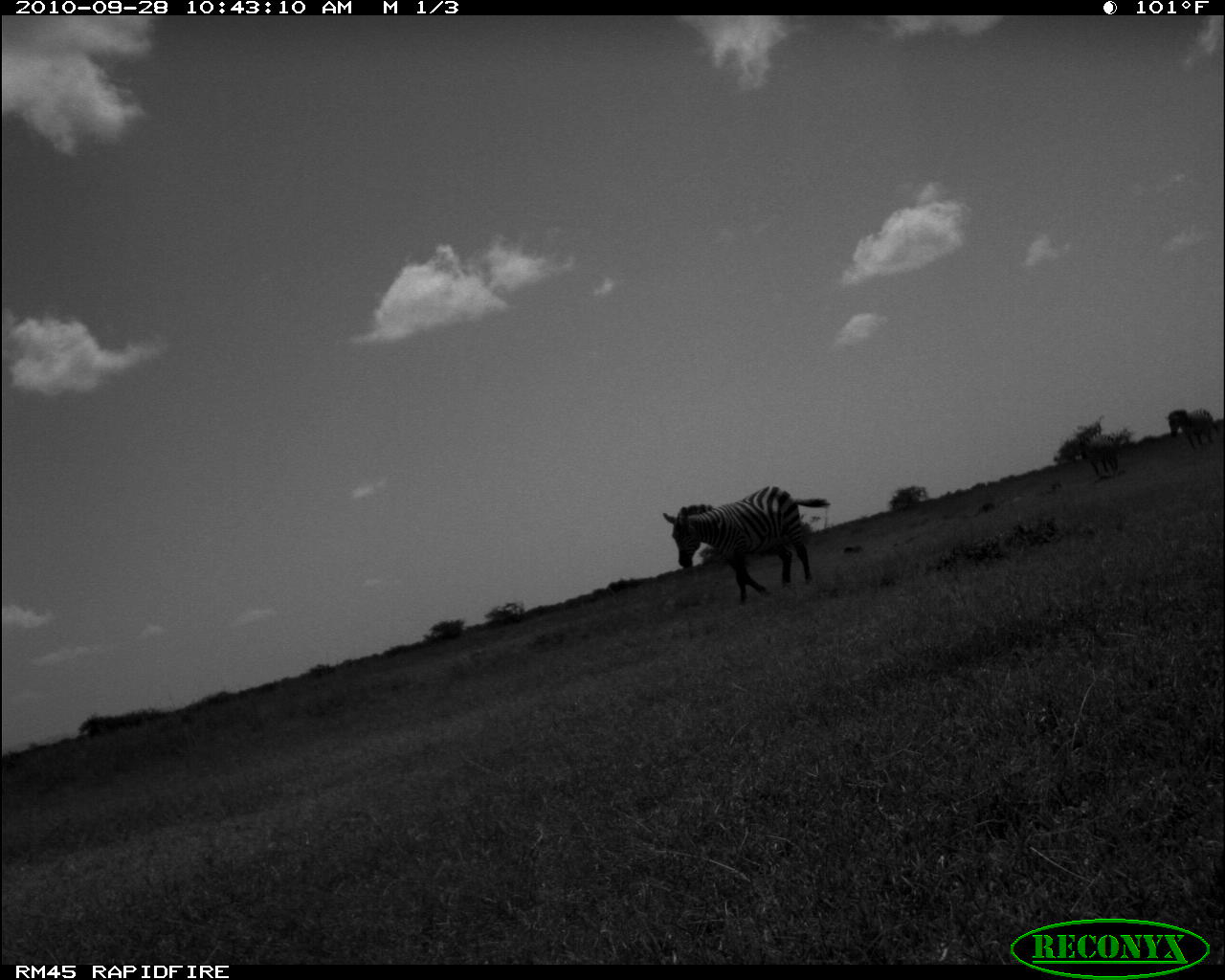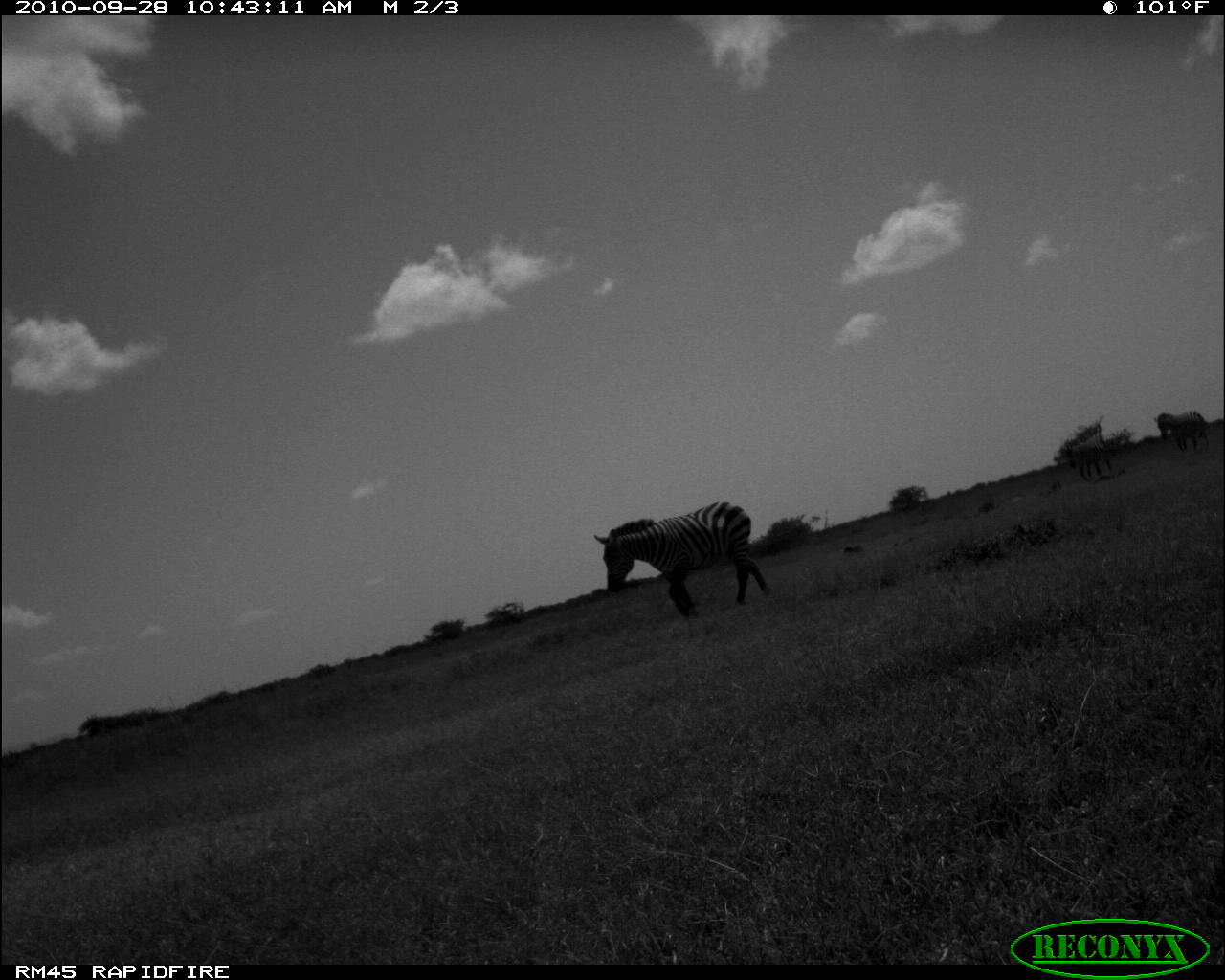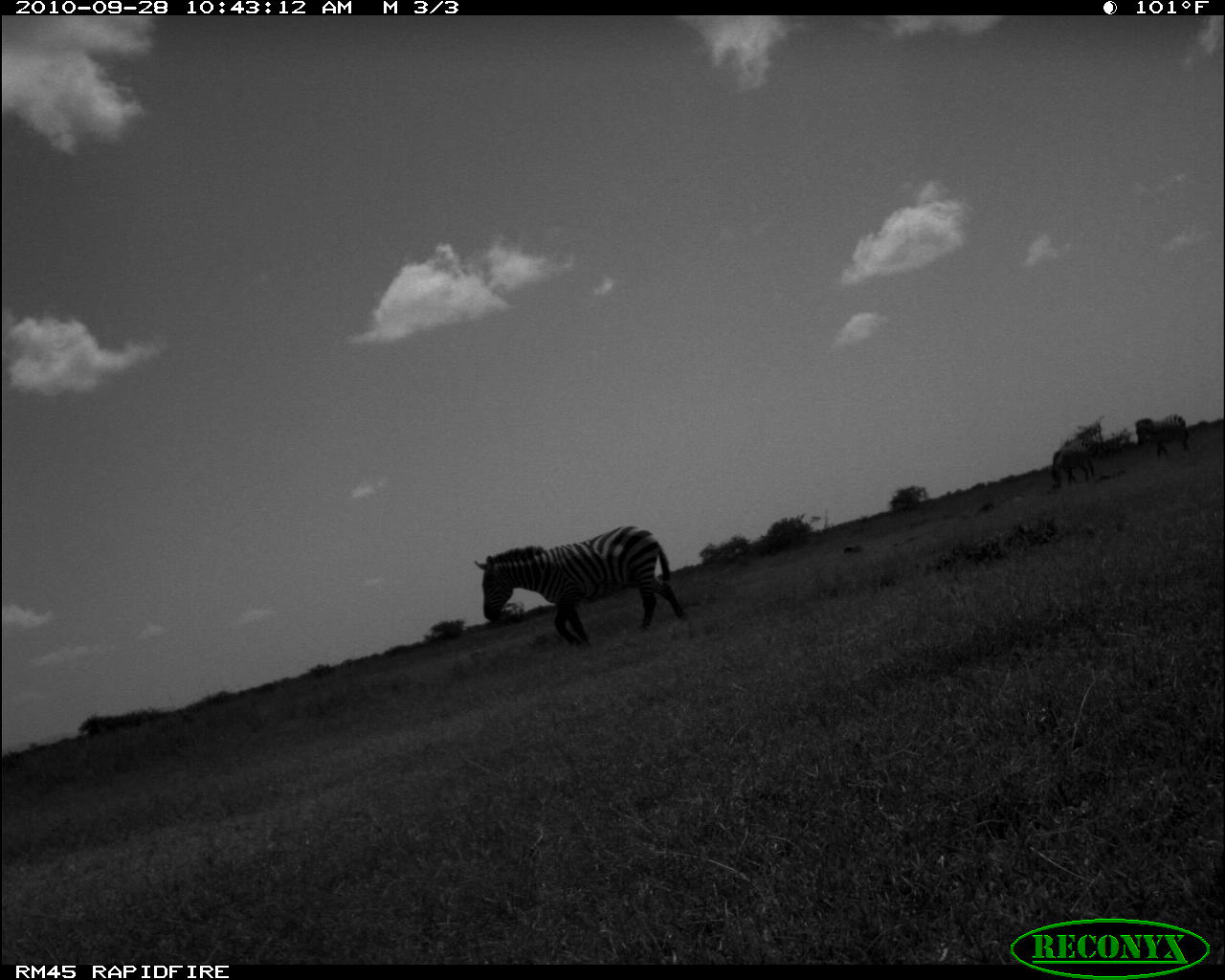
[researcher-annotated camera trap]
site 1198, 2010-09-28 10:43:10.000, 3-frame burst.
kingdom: Animalia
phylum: Chordata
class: Mammalia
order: Perissodactyla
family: Equidae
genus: Equus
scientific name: Equus quagga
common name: plains zebra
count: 3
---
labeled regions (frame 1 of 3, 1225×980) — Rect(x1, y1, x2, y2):
equus quagga: Rect(662, 485, 830, 606); Rect(1166, 406, 1219, 451); Rect(1080, 432, 1122, 480)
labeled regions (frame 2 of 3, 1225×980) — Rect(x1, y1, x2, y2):
equus quagga: Rect(591, 501, 770, 621); Rect(1068, 425, 1133, 488); Rect(1153, 410, 1211, 454)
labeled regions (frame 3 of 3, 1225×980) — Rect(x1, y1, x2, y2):
equus quagga: Rect(473, 526, 686, 647); Rect(1049, 431, 1100, 499); Rect(1134, 413, 1190, 461)